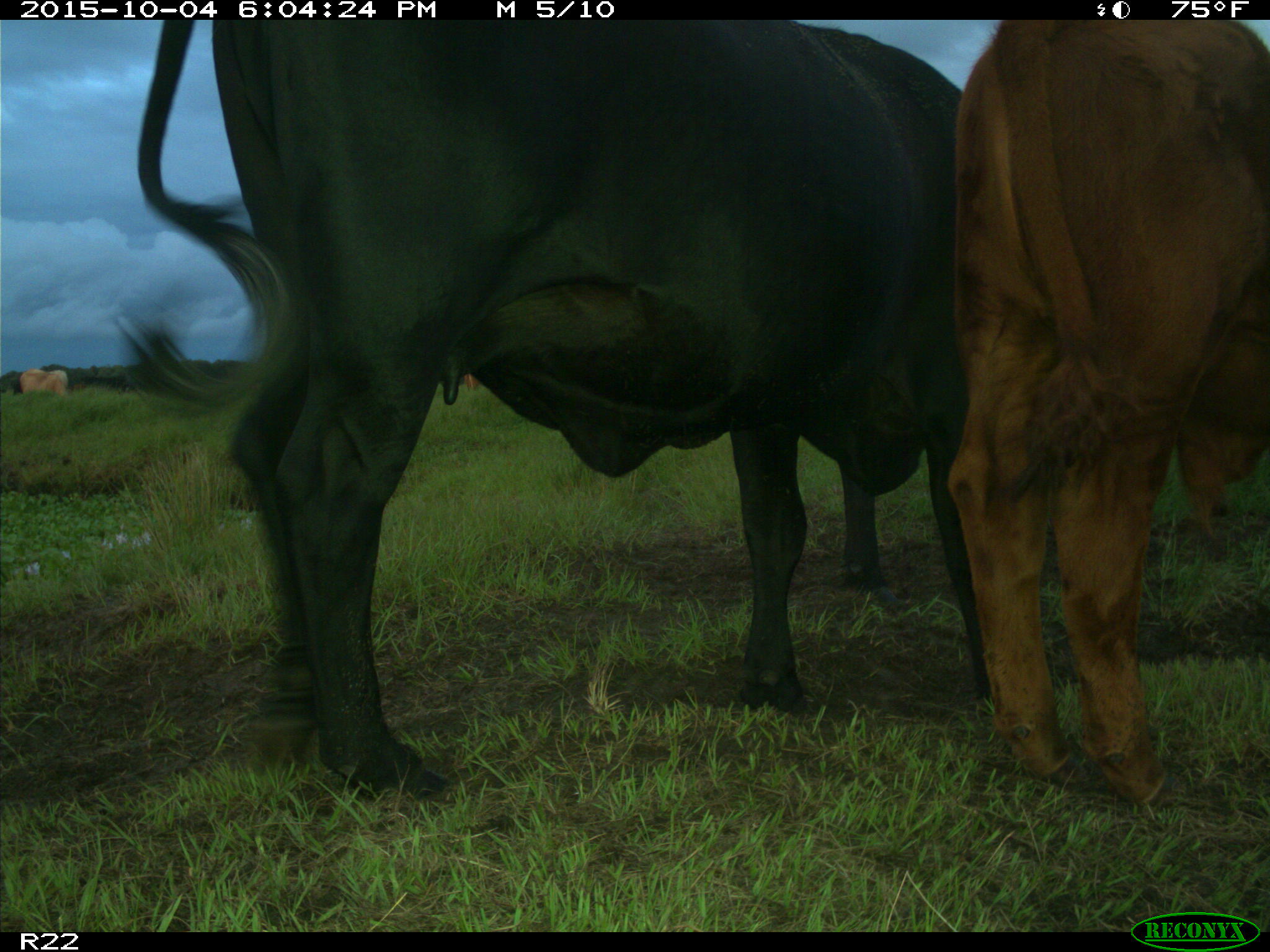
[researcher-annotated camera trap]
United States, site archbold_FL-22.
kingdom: Animalia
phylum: Chordata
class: Mammalia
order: Artiodactyla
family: Bovidae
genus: Bos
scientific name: Bos taurus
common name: domestic cow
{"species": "Bos taurus (domestic cow)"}